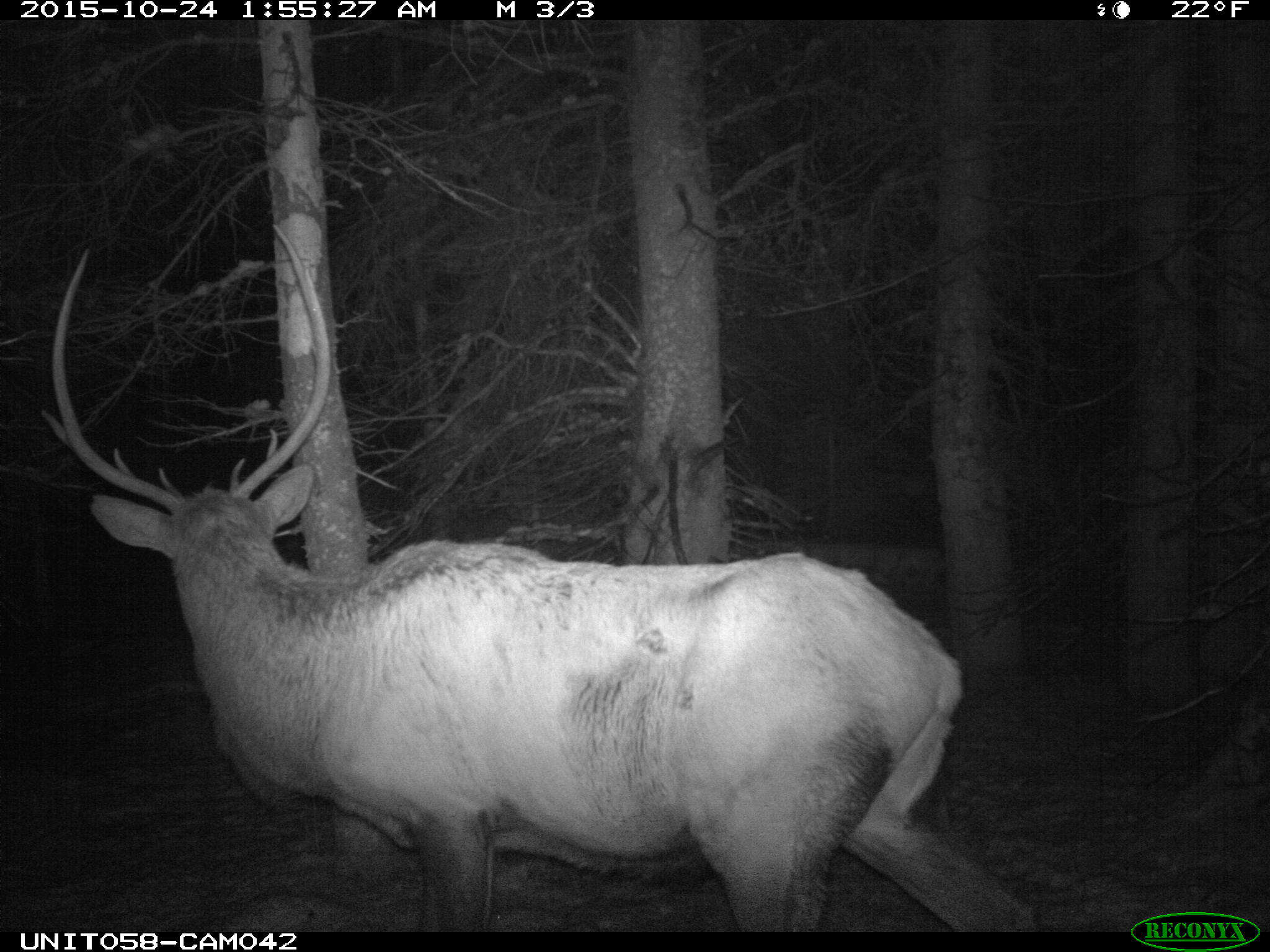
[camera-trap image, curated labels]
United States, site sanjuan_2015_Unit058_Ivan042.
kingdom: Animalia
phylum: Chordata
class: Mammalia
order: Artiodactyla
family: Cervidae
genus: Cervus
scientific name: Cervus elaphus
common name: red deer